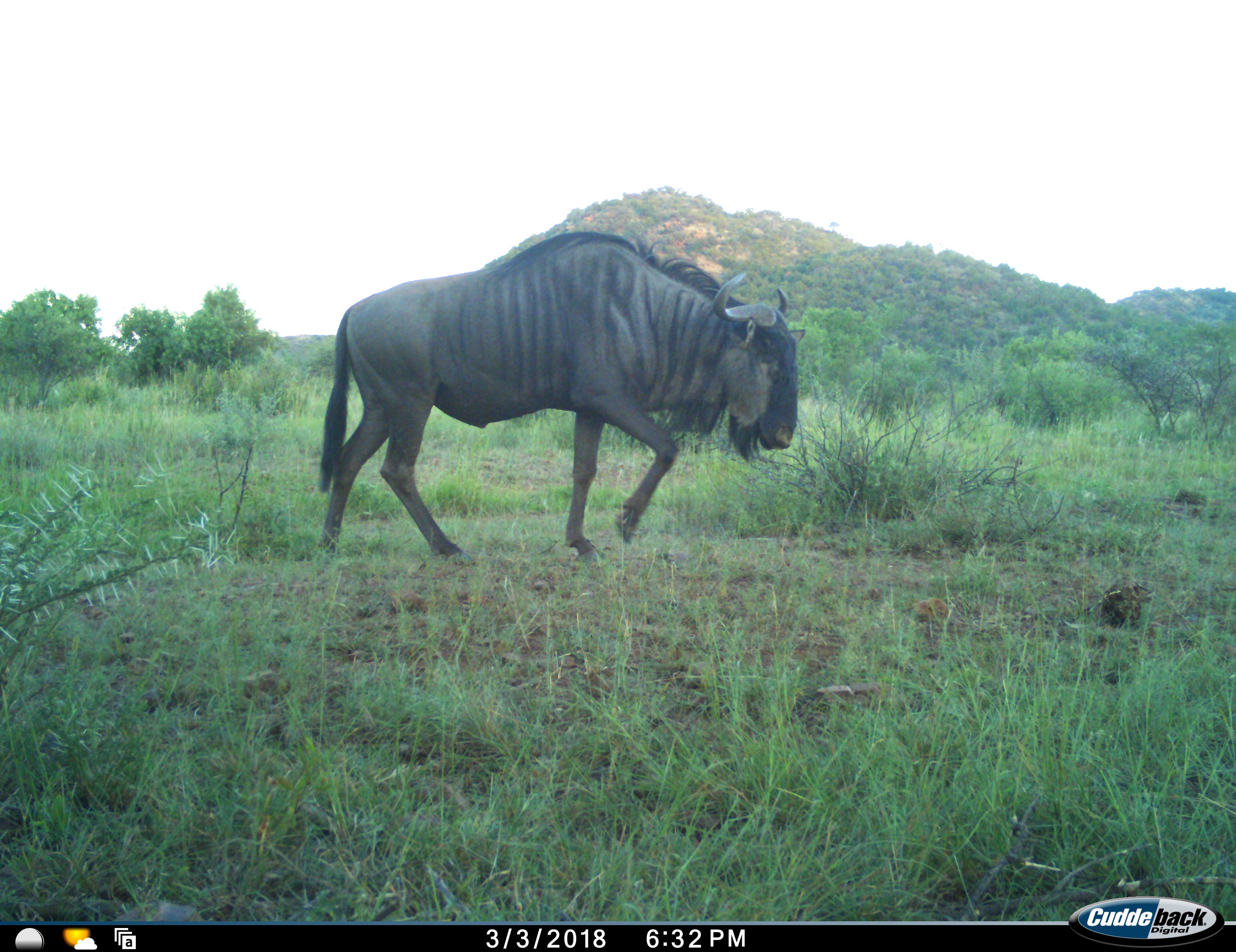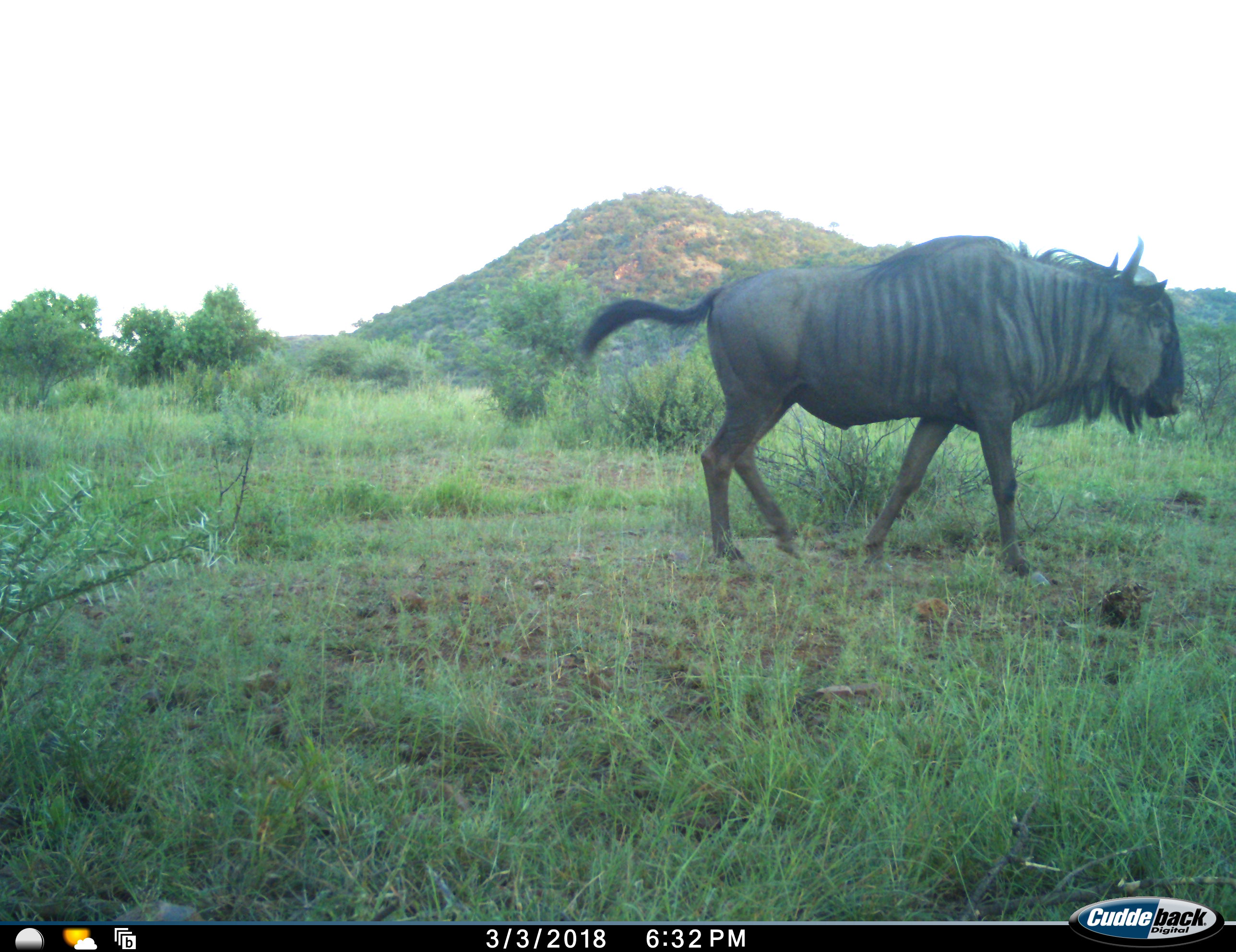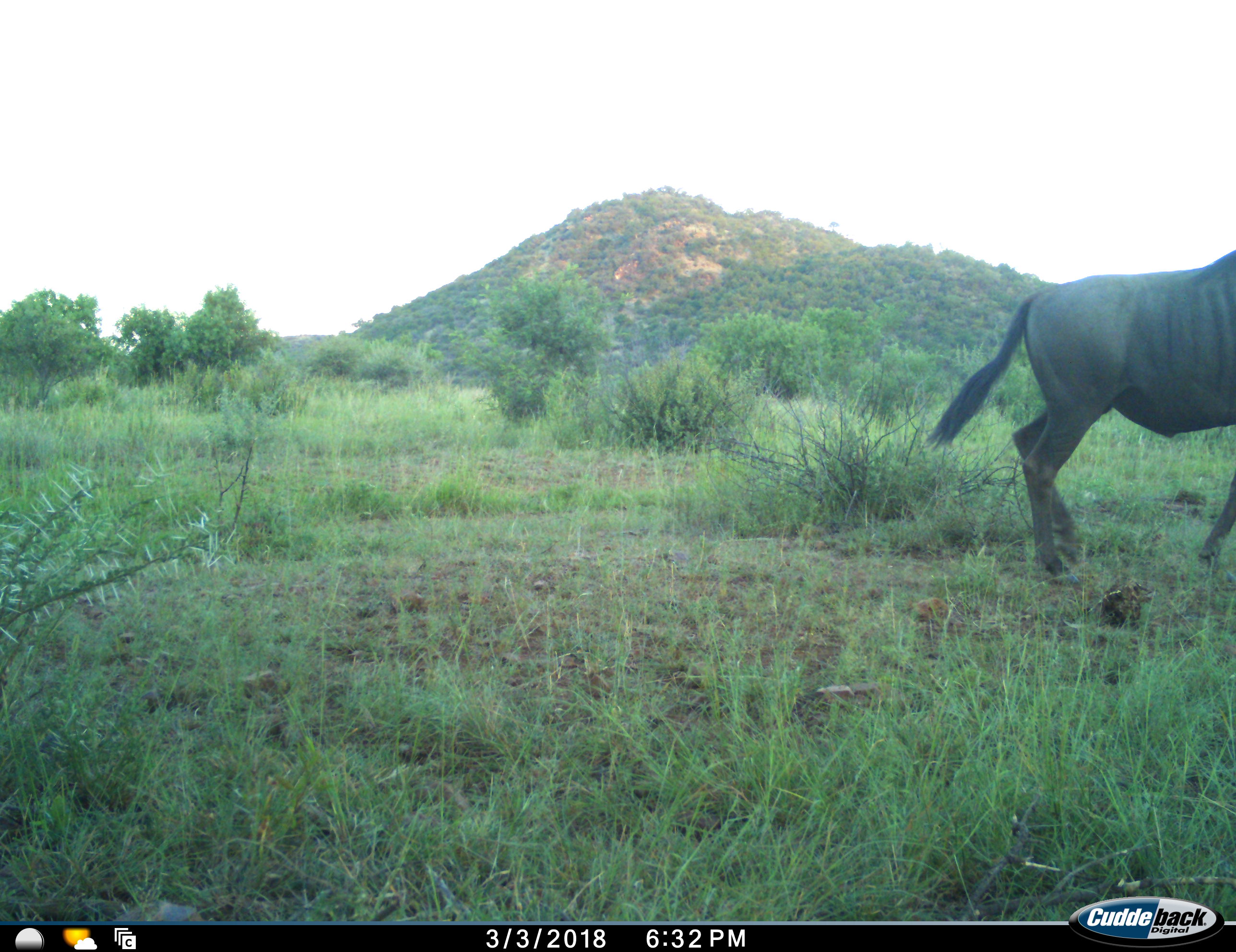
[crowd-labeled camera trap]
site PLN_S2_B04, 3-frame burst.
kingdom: Animalia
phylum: Chordata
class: Mammalia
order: Artiodactyla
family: Bovidae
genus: Connochaetes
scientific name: Connochaetes taurinus taurinus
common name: blue wildebeest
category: wildebeestblue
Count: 1.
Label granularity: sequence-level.